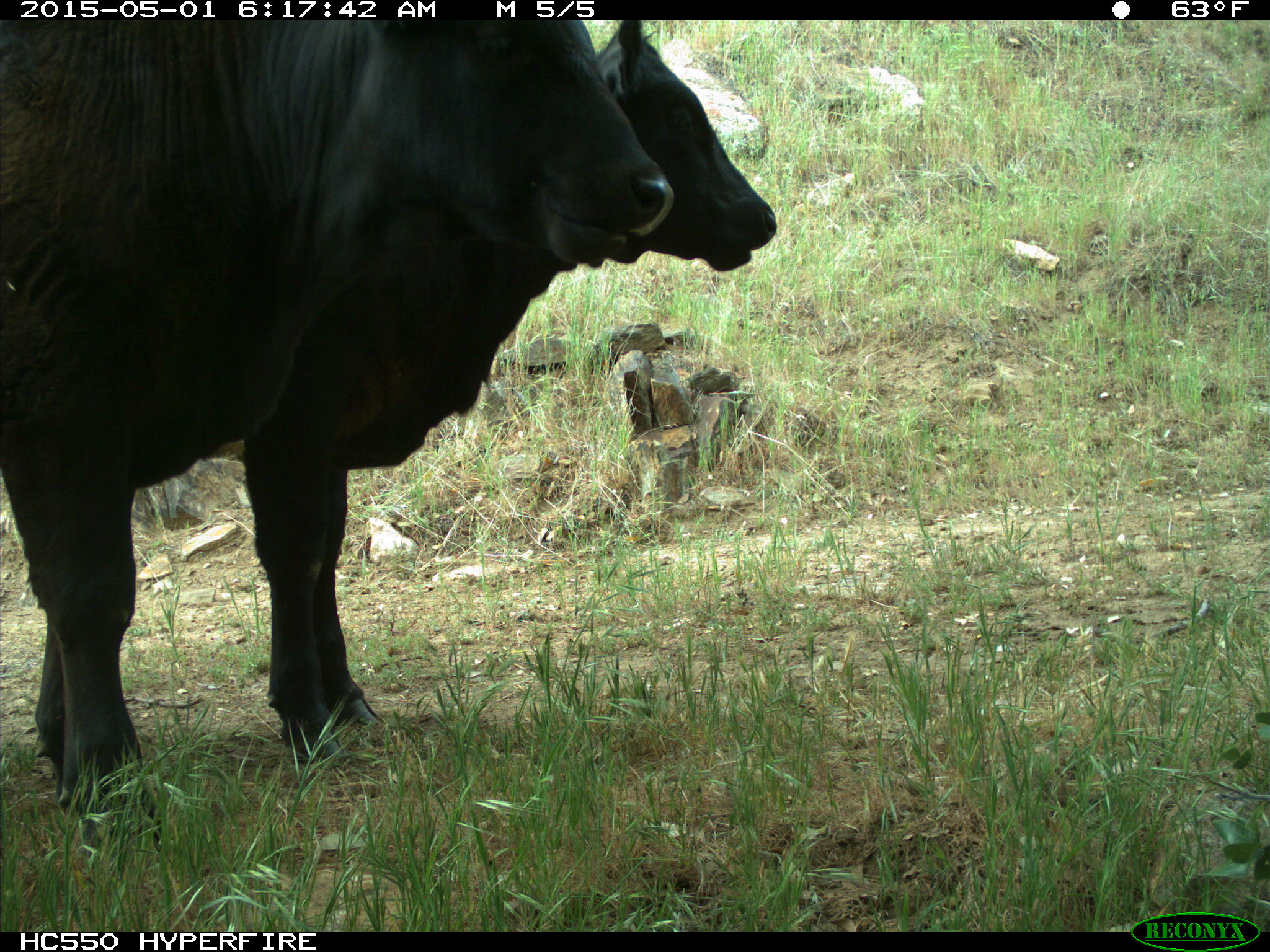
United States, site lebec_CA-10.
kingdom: Animalia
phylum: Chordata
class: Mammalia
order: Artiodactyla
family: Bovidae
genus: Bos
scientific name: Bos taurus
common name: domestic cow